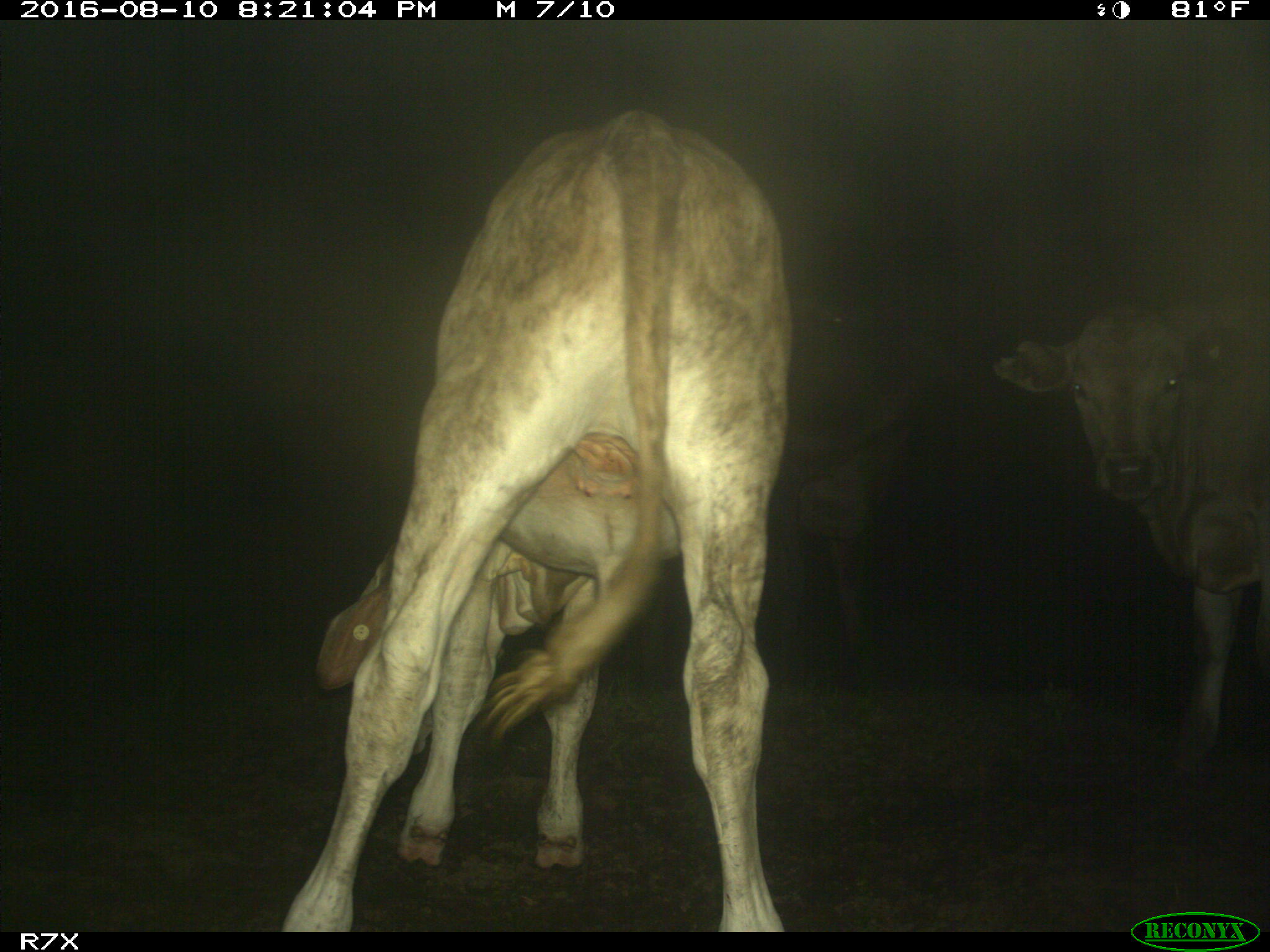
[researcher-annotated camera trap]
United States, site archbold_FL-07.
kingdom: Animalia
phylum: Chordata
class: Mammalia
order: Artiodactyla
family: Bovidae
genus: Bos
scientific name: Bos taurus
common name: domestic cow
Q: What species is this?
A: Bos taurus (domestic cow).